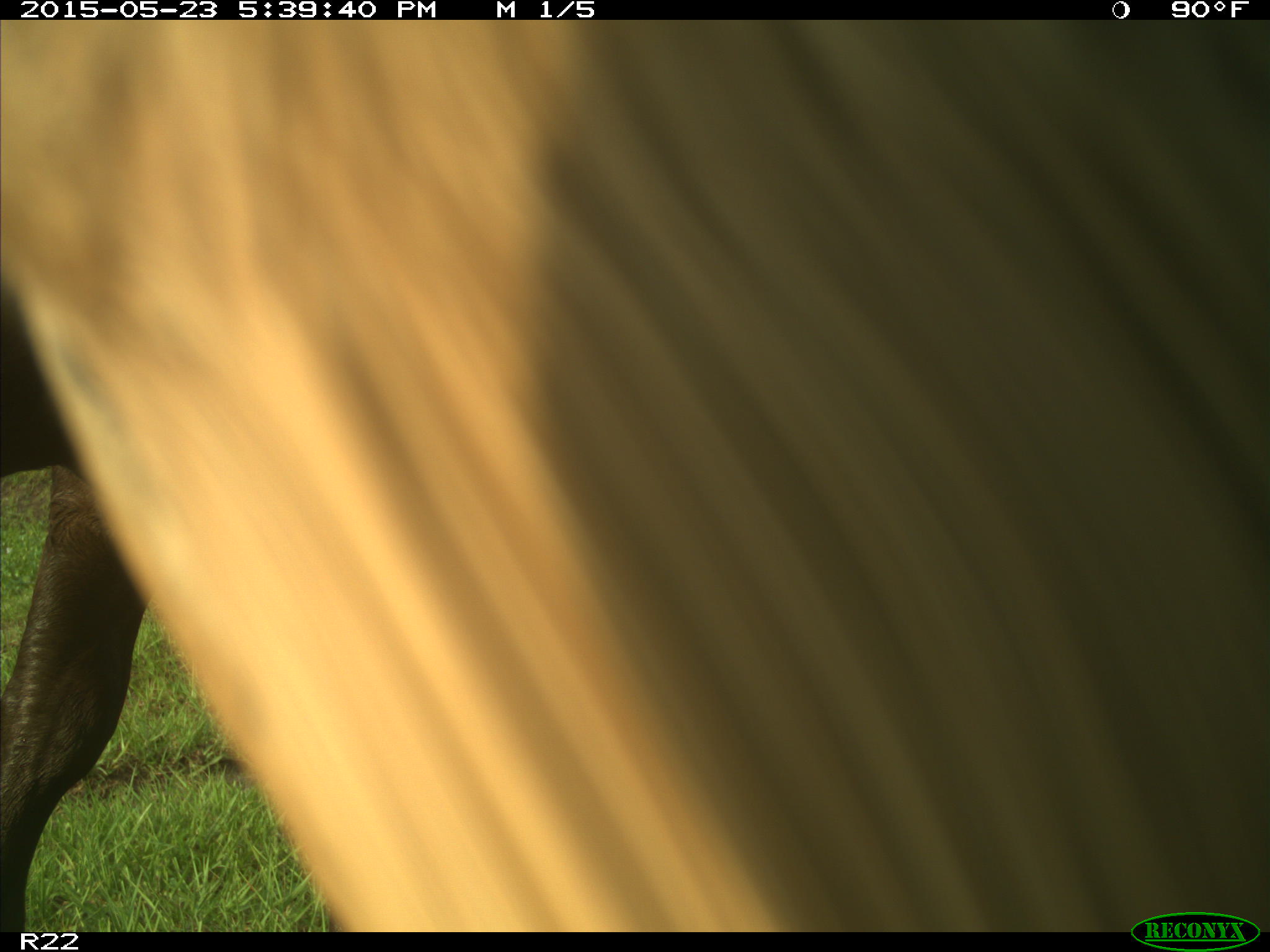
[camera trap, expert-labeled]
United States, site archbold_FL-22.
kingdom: Animalia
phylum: Chordata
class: Mammalia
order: Artiodactyla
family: Bovidae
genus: Bos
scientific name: Bos taurus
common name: domestic cow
Bos taurus (domestic cow).